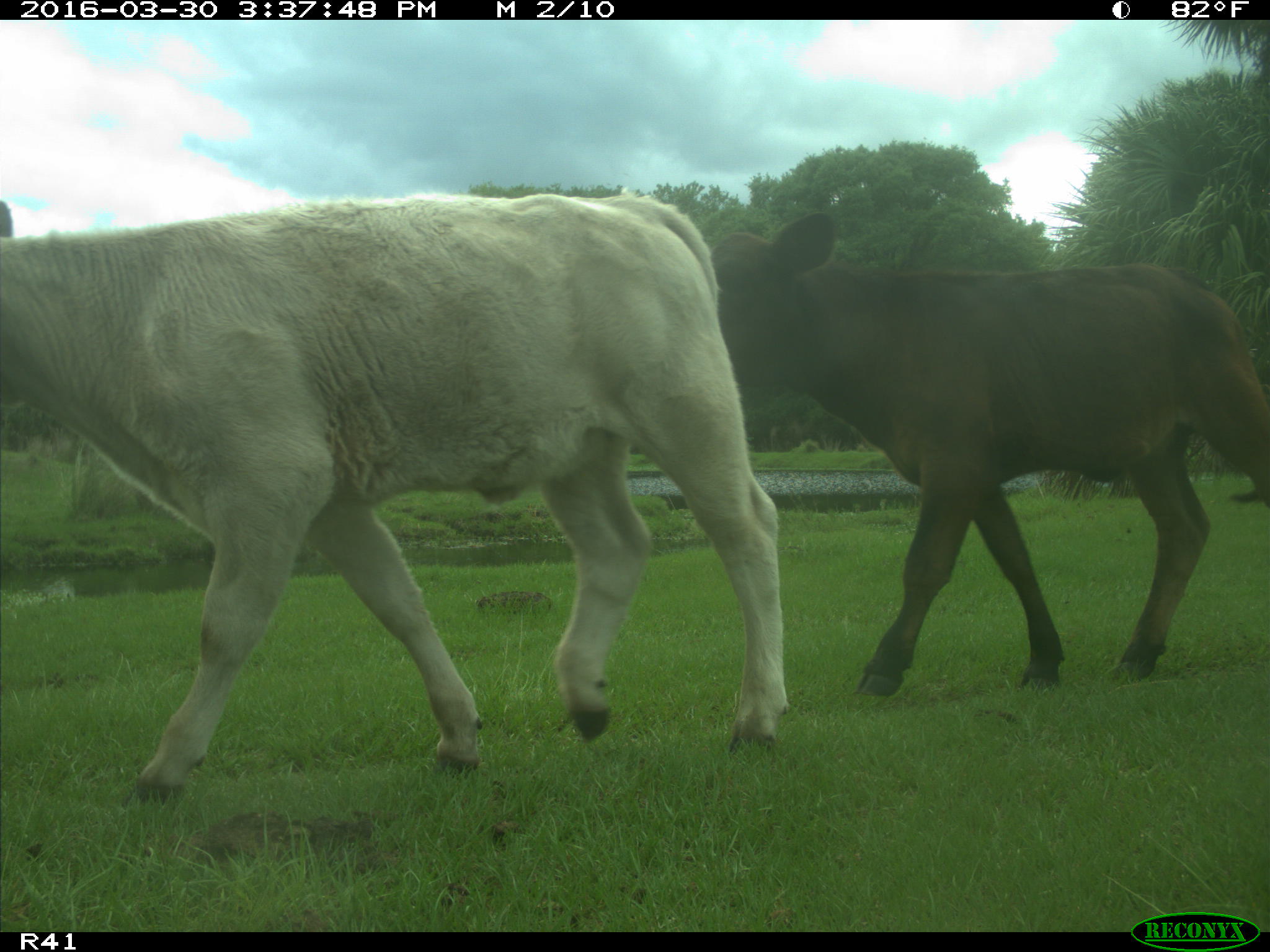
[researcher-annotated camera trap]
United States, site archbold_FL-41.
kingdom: Animalia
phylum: Chordata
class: Mammalia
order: Artiodactyla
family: Bovidae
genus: Bos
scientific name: Bos taurus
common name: domestic cow